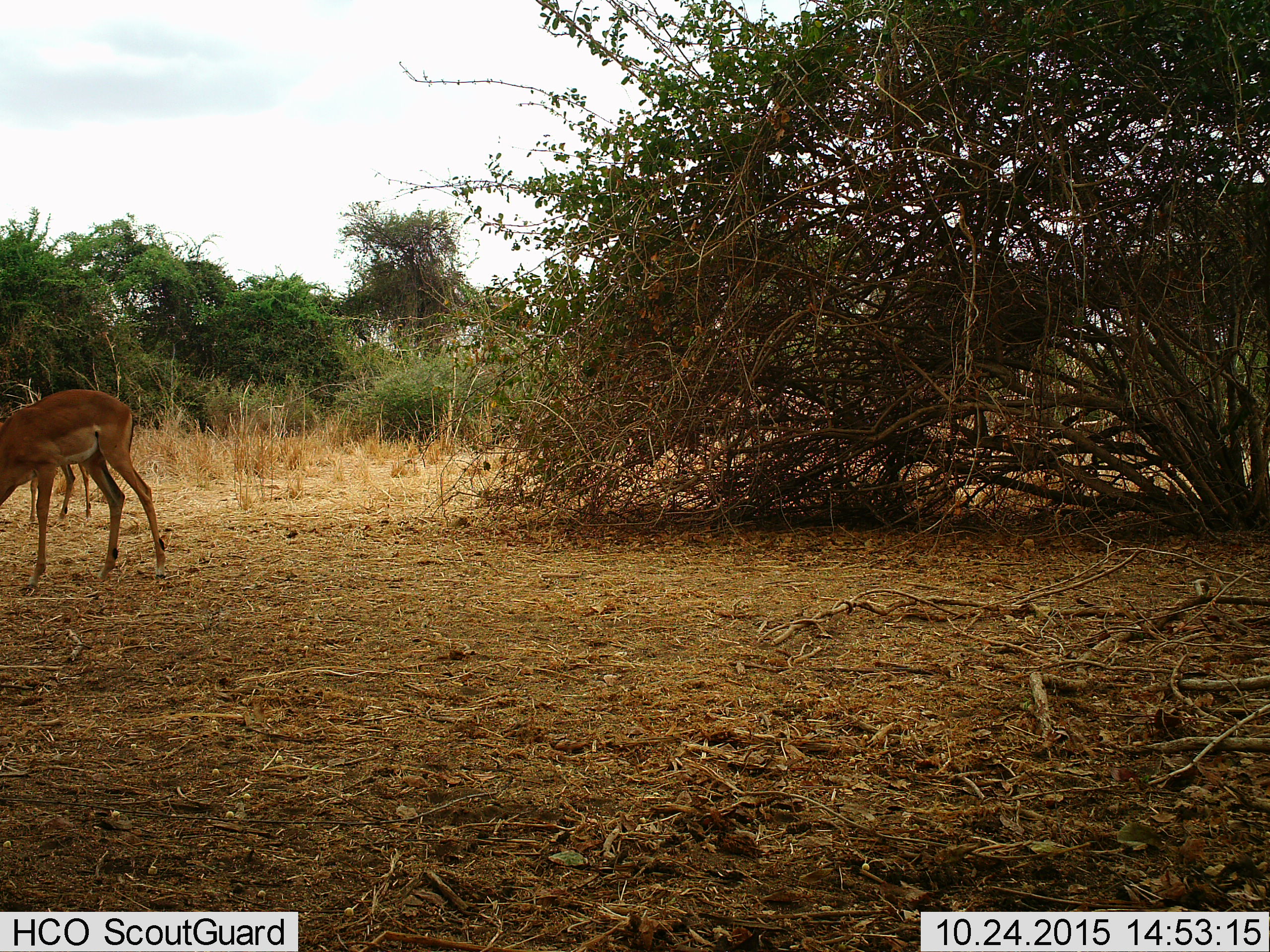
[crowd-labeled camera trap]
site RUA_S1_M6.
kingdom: Animalia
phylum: Chordata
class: Mammalia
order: Artiodactyla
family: Bovidae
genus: Aepyceros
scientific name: Aepyceros melampus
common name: impala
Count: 2.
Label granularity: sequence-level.